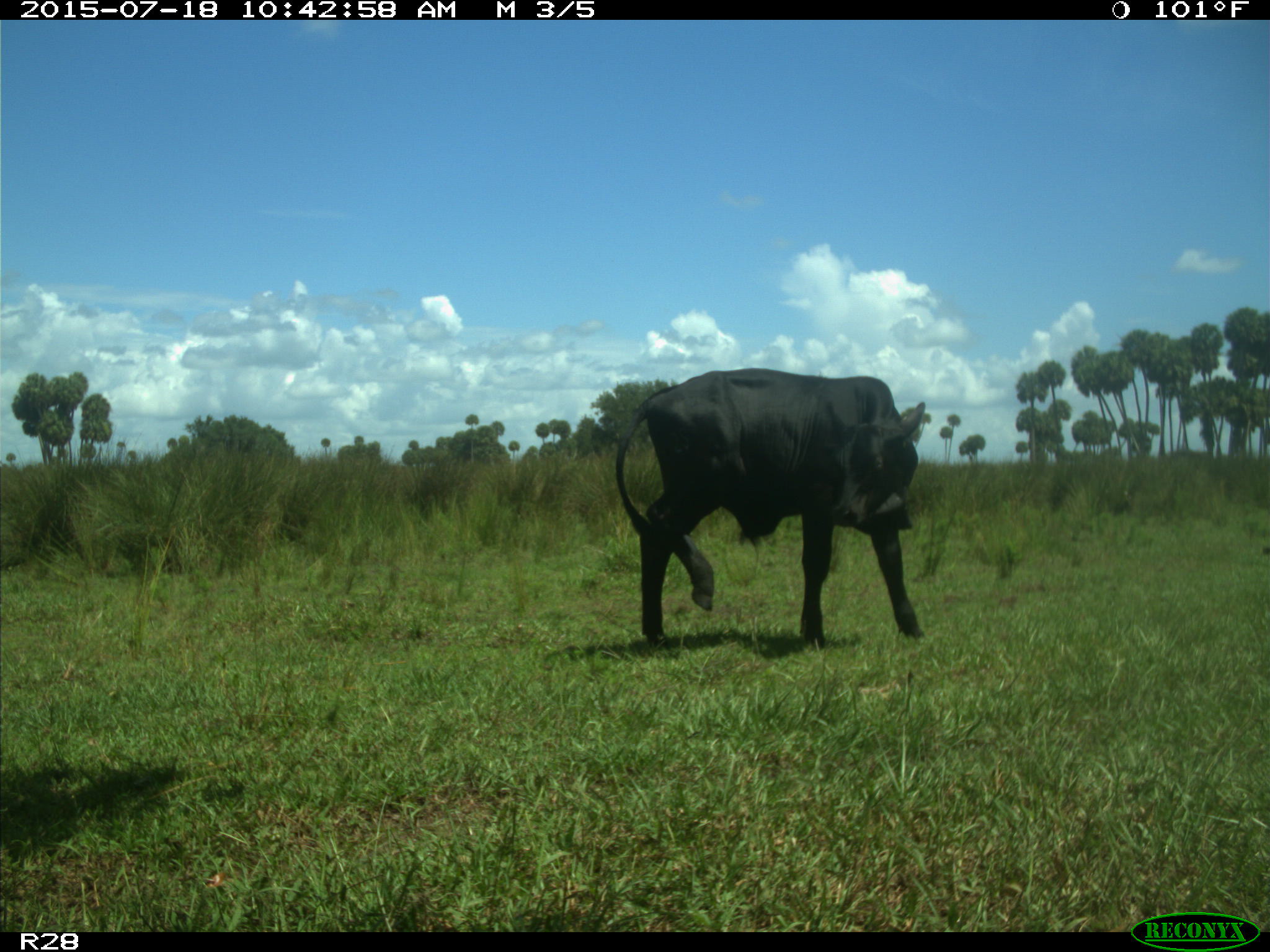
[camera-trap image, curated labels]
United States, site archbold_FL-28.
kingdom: Animalia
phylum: Chordata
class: Mammalia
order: Artiodactyla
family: Bovidae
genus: Bos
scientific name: Bos taurus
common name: domestic cow